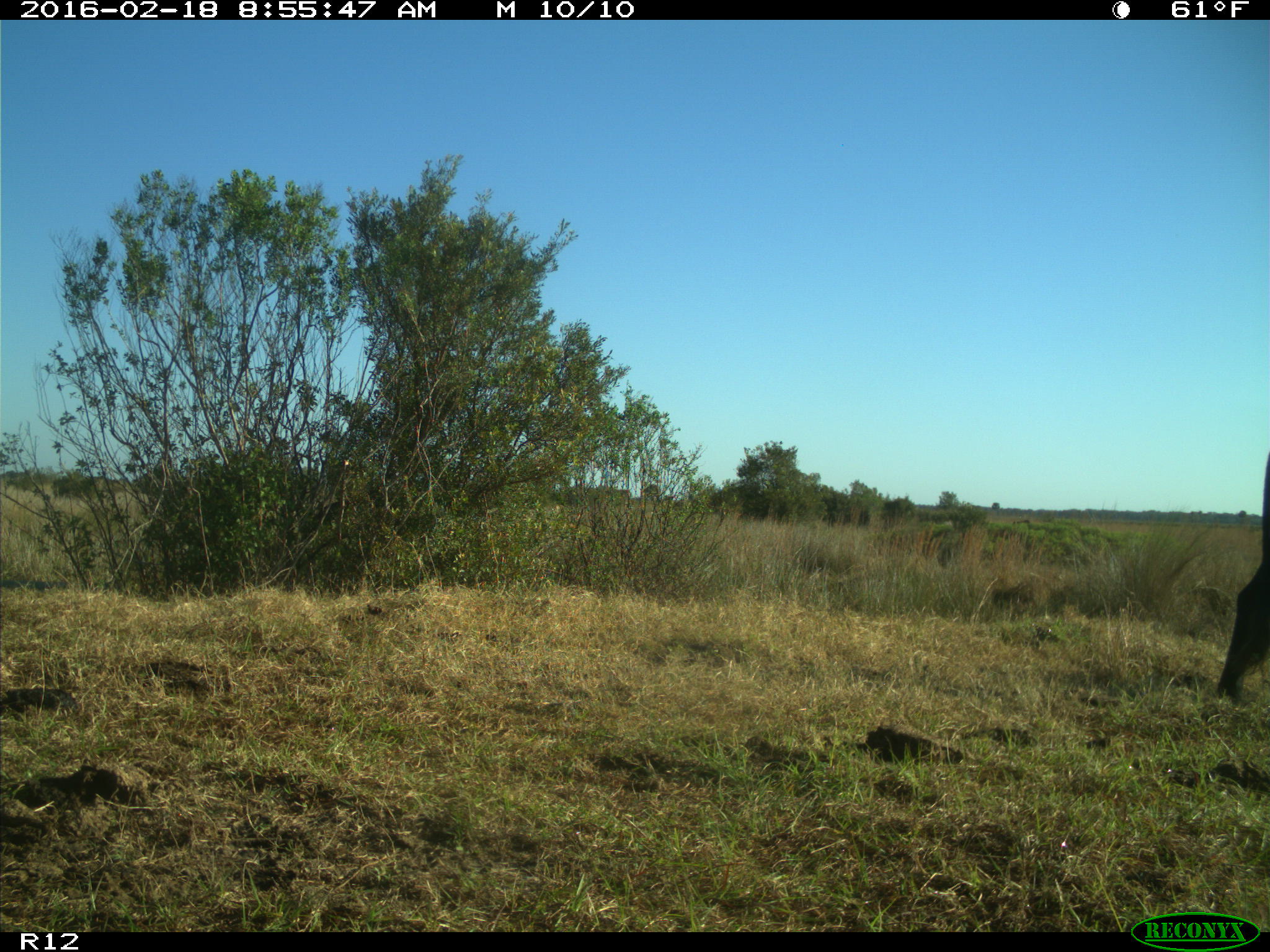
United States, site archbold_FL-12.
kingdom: Animalia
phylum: Chordata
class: Mammalia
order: Artiodactyla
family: Bovidae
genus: Bos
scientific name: Bos taurus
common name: domestic cow